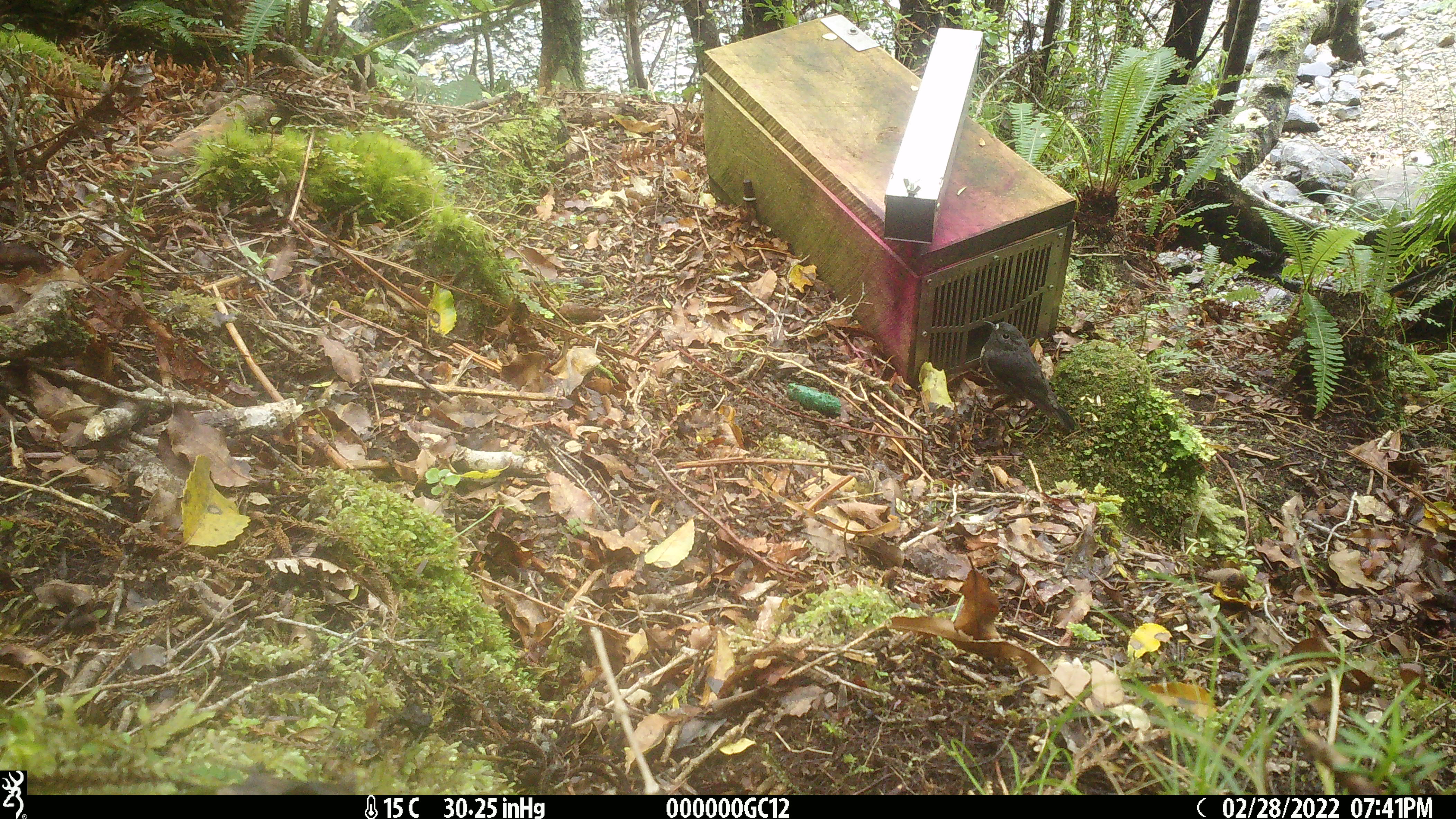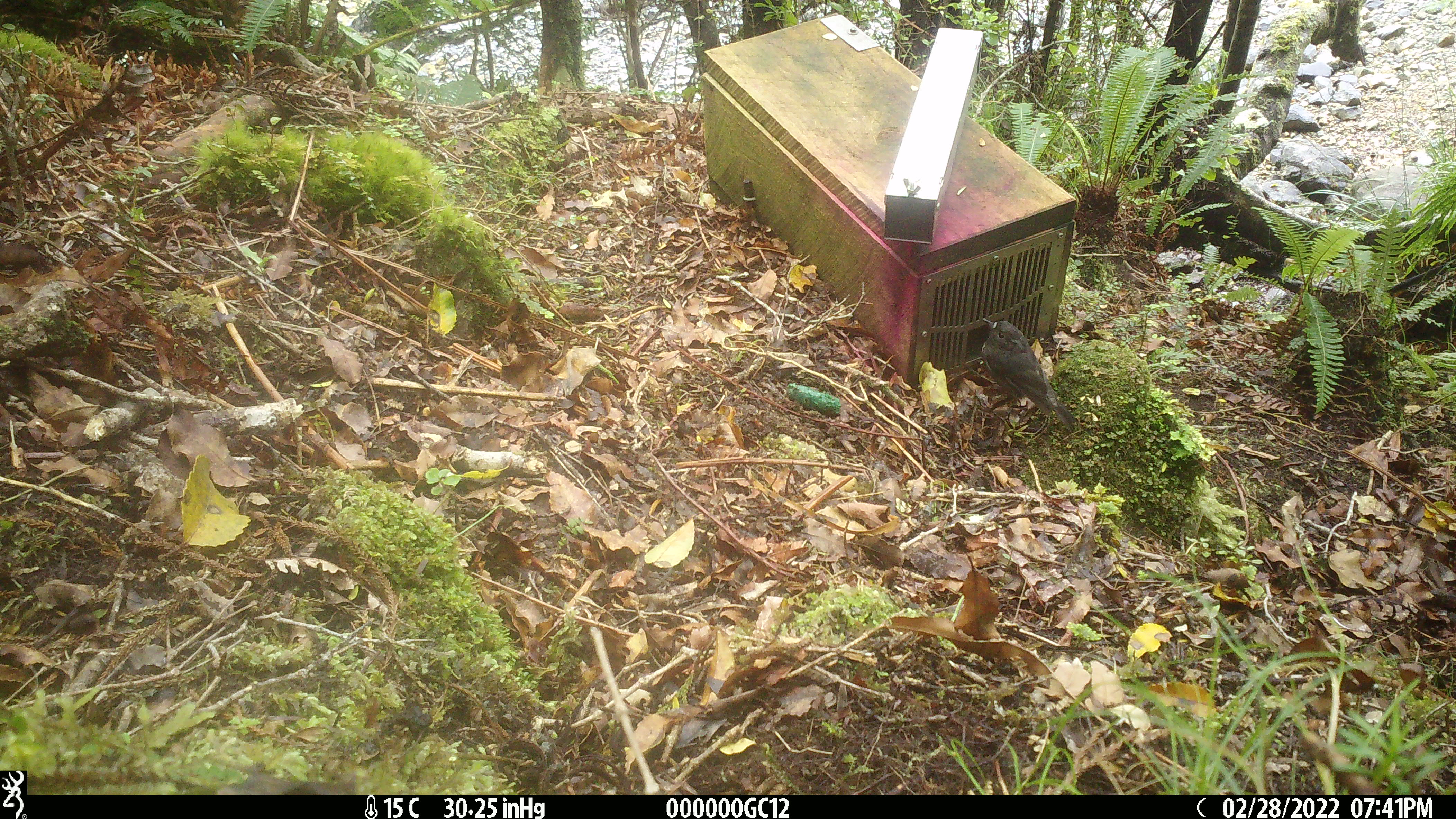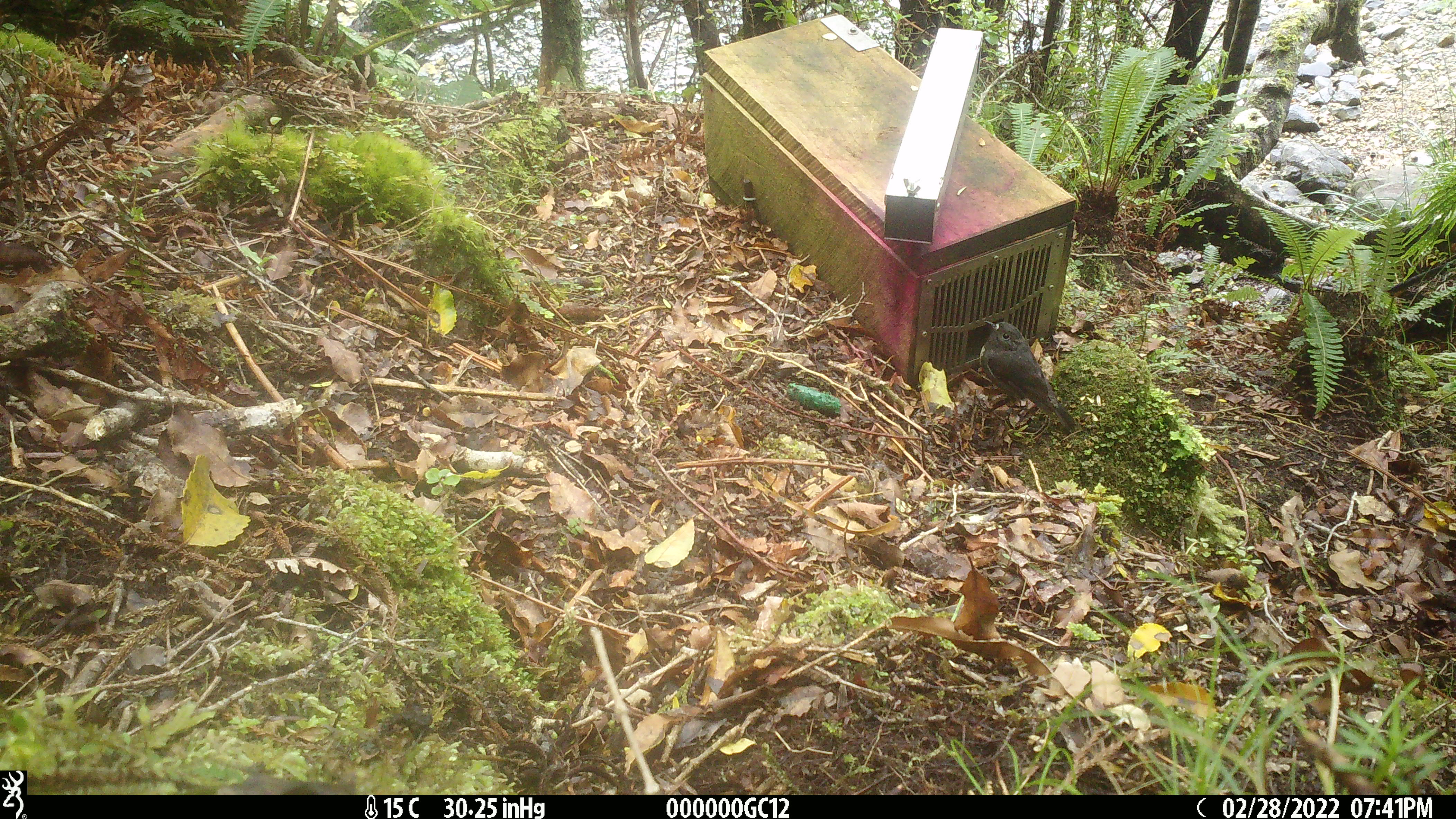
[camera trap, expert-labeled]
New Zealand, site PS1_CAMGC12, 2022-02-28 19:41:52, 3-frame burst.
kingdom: Animalia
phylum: Chordata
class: Aves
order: Passeriformes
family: Petroicidae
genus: Petroica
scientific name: Petroica australis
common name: new zealand robin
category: robin